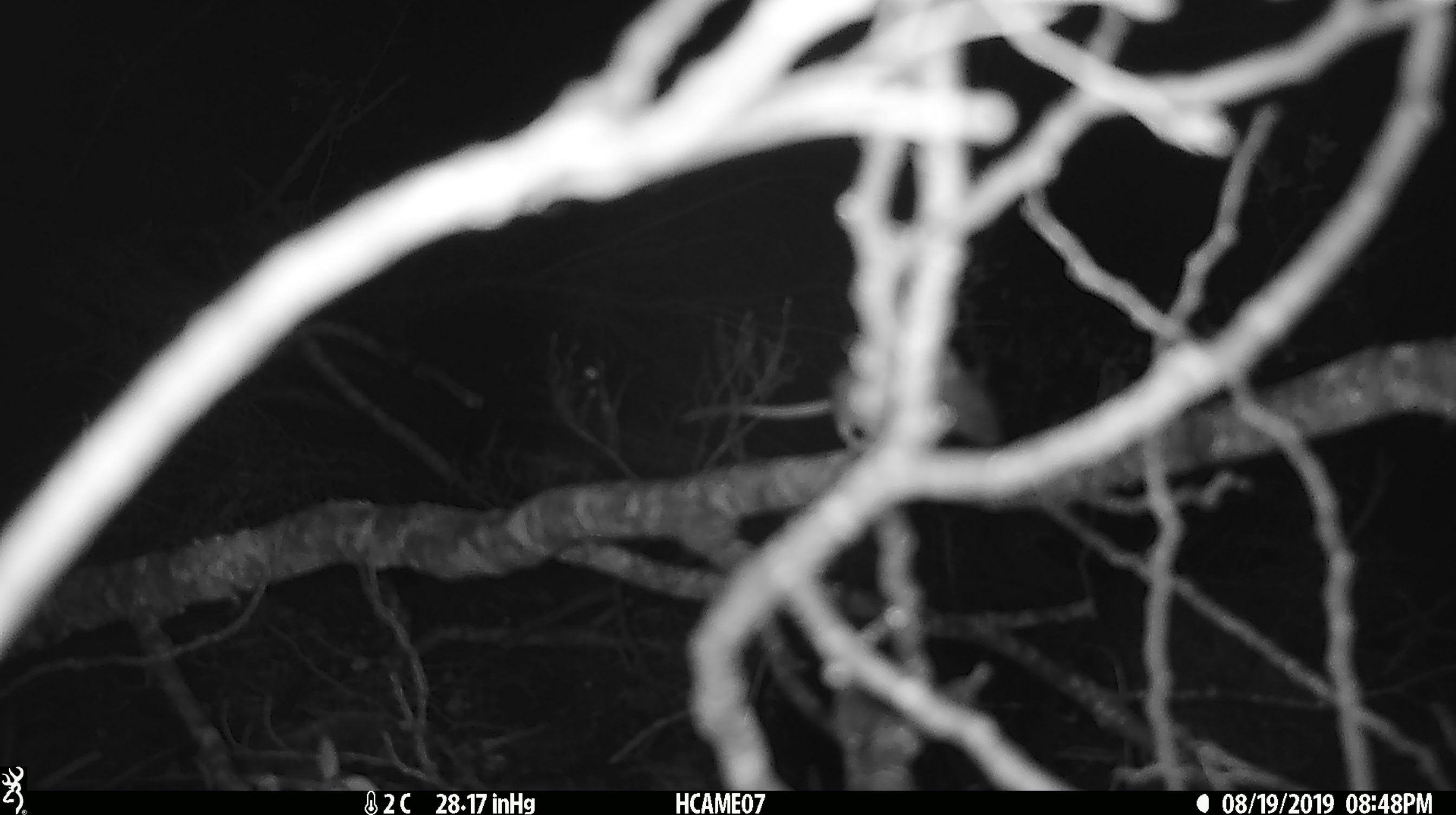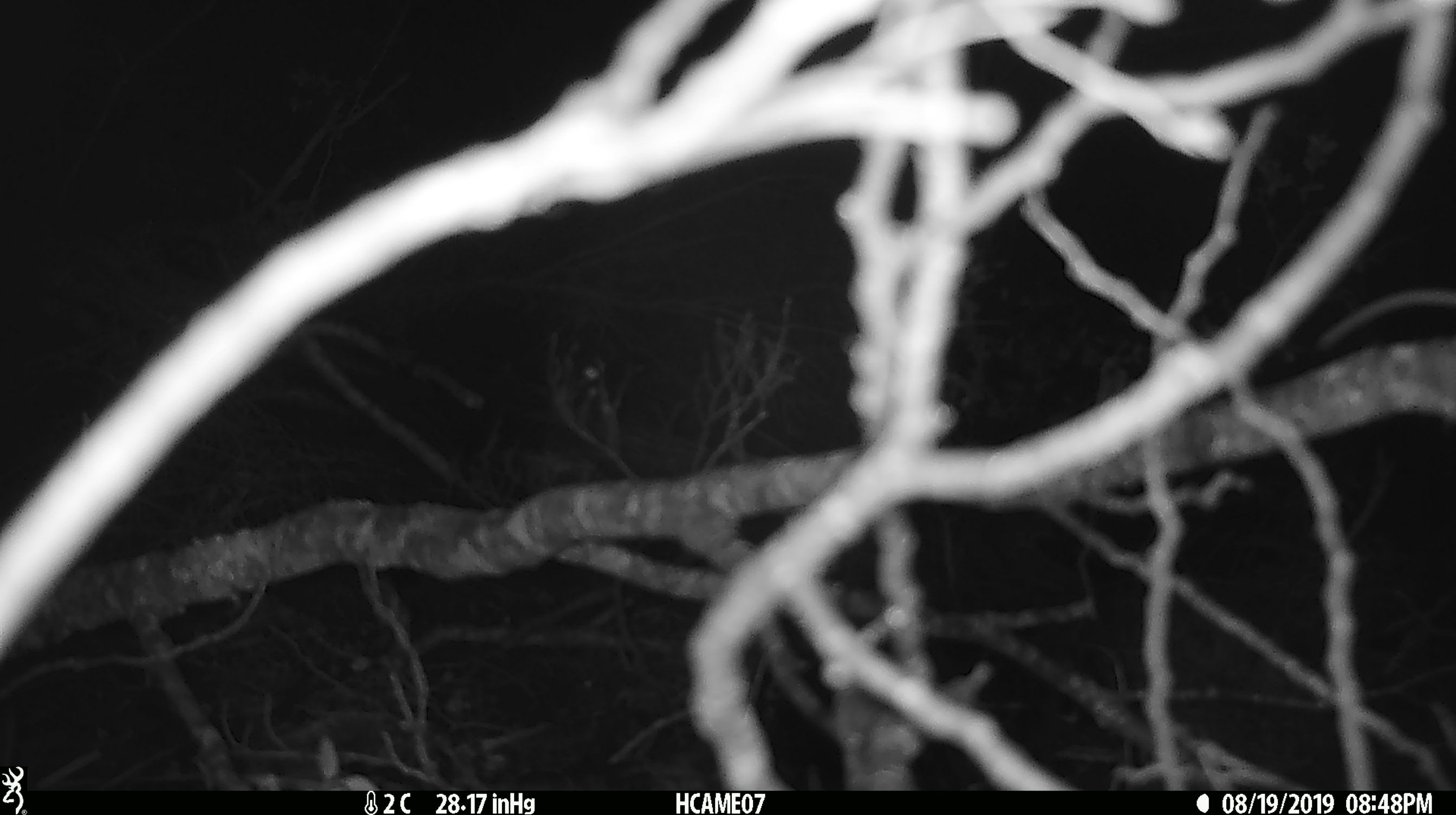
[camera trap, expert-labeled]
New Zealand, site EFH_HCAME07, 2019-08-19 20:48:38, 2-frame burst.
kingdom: Animalia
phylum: Chordata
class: Mammalia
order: Rodentia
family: Muridae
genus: Mus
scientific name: Mus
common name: mouse